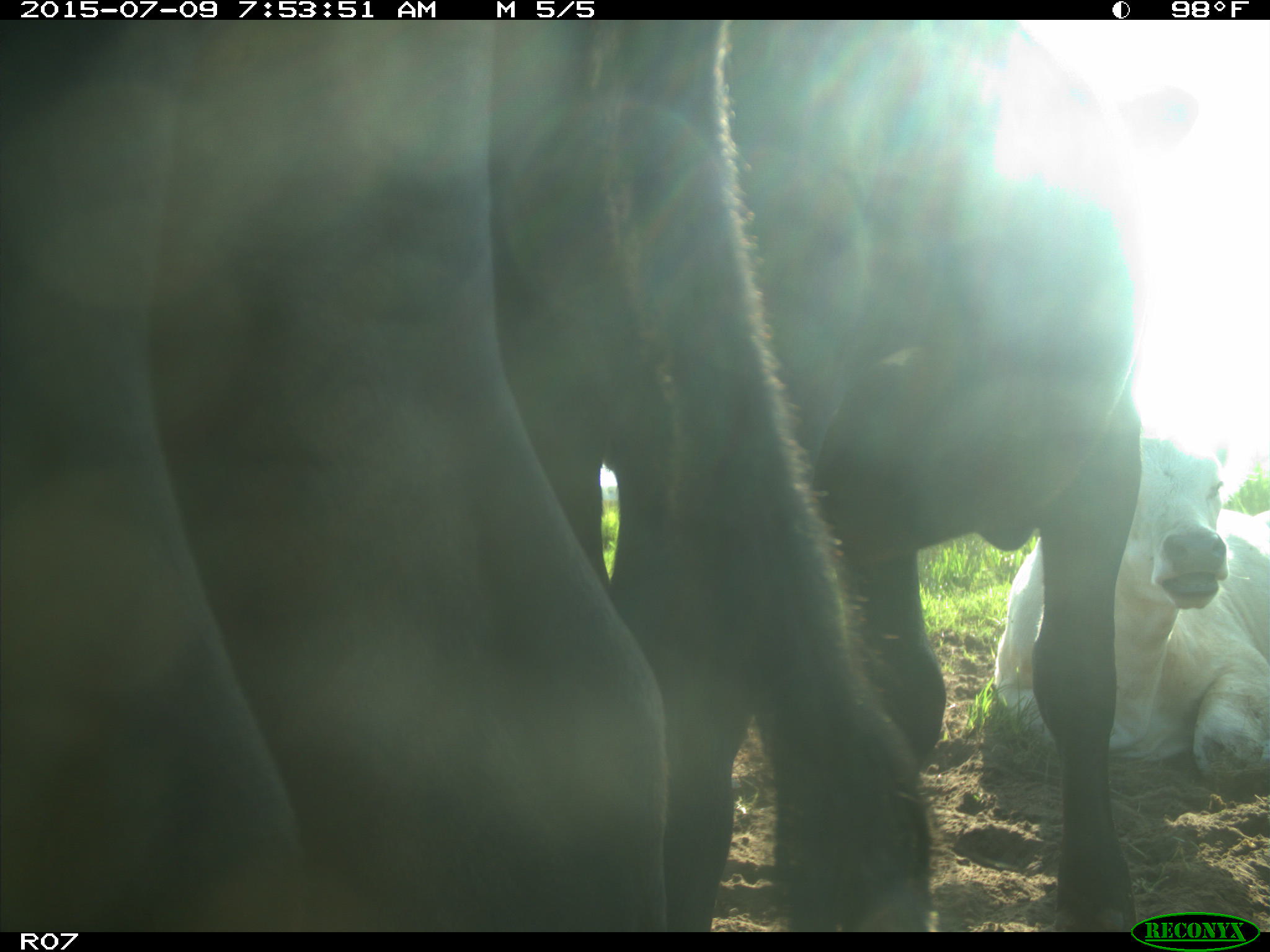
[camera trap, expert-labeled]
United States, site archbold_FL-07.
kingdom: Animalia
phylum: Chordata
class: Mammalia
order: Artiodactyla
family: Bovidae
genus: Bos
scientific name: Bos taurus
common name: domestic cow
Bos taurus (domestic cow).